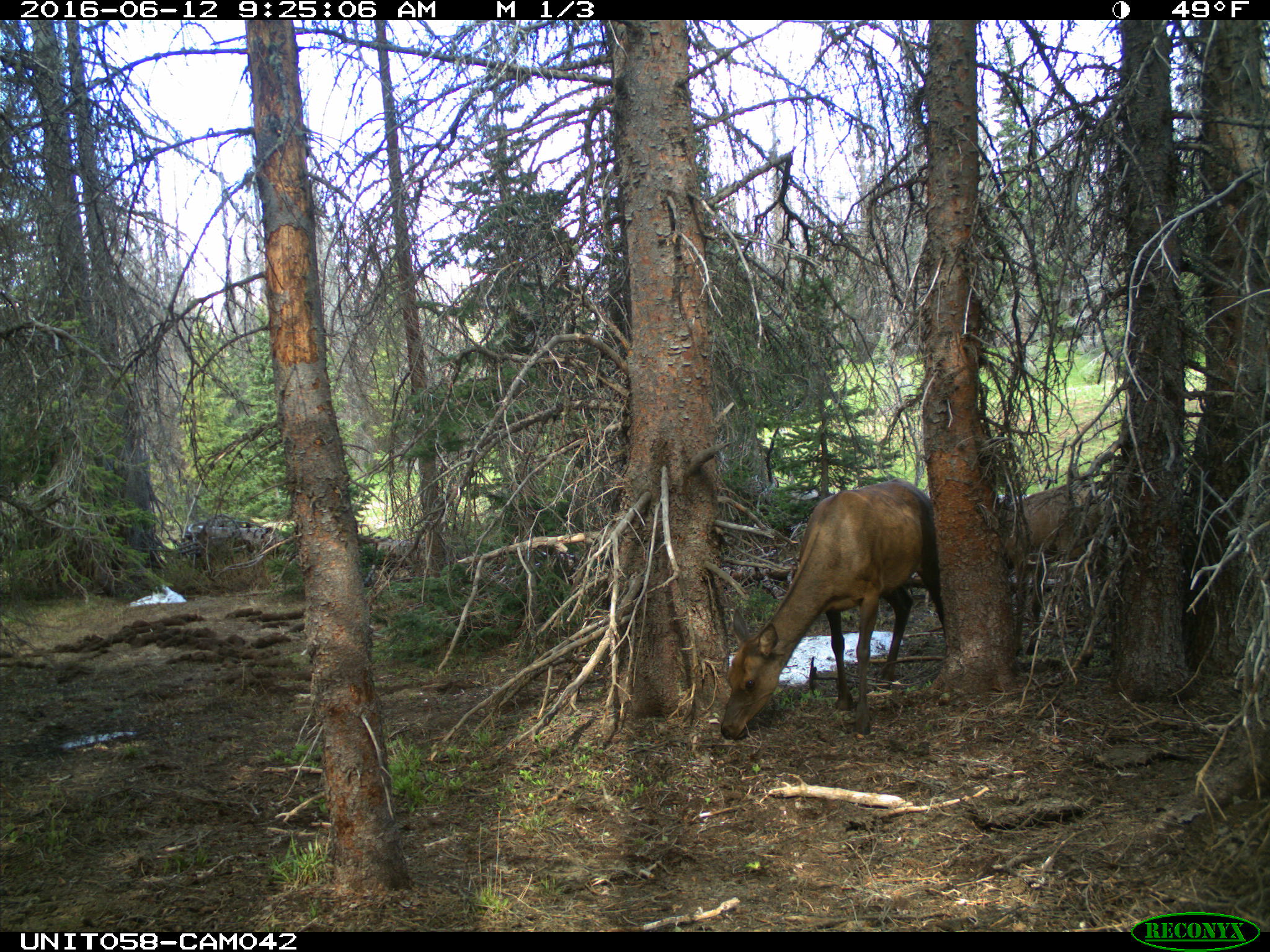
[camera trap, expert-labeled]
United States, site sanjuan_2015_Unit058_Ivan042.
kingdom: Animalia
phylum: Chordata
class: Mammalia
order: Artiodactyla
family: Cervidae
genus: Cervus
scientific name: Cervus elaphus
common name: red deer